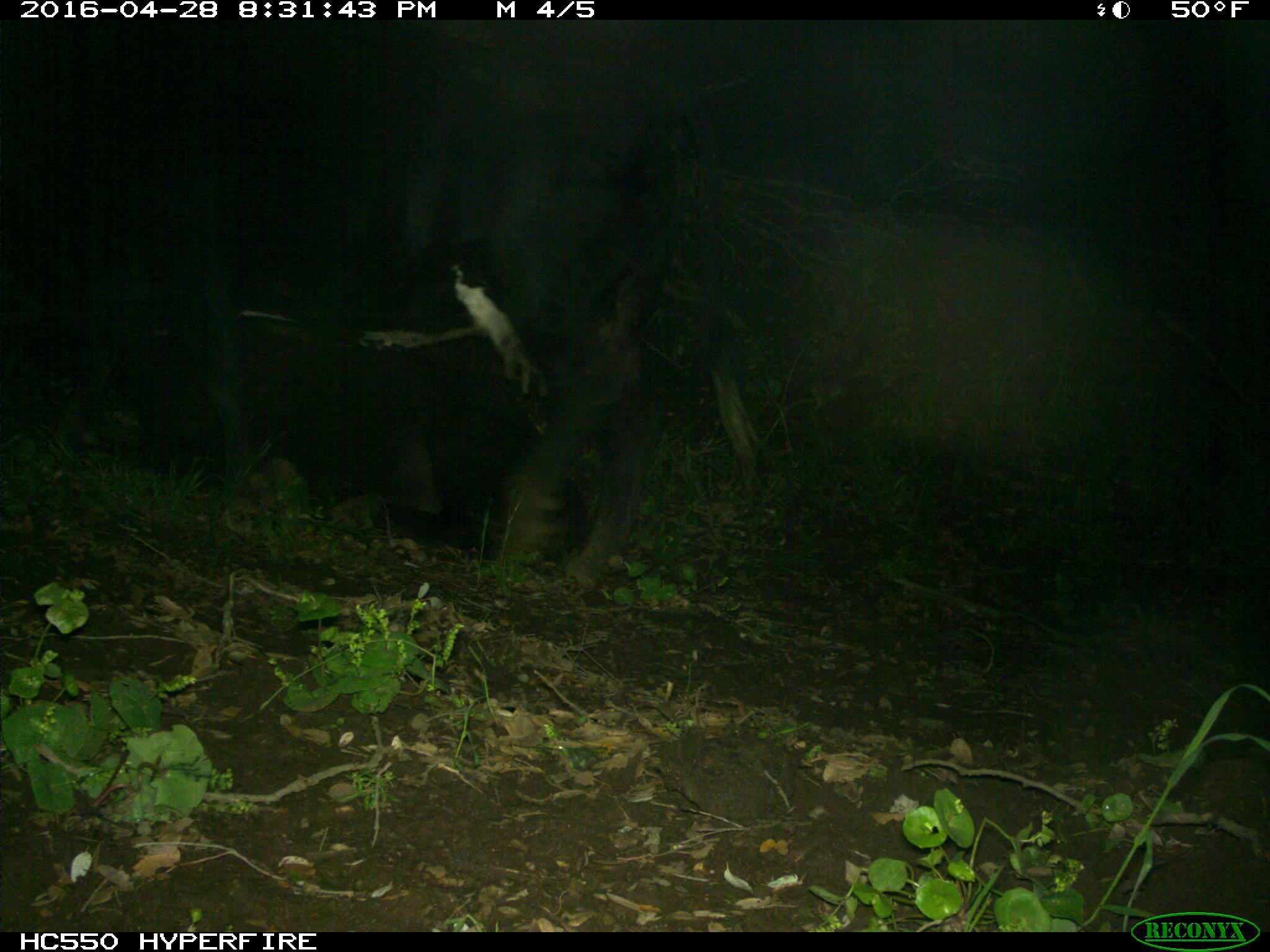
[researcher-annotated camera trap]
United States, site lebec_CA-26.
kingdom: Animalia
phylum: Chordata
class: Mammalia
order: Artiodactyla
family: Bovidae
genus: Bos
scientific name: Bos taurus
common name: domestic cow